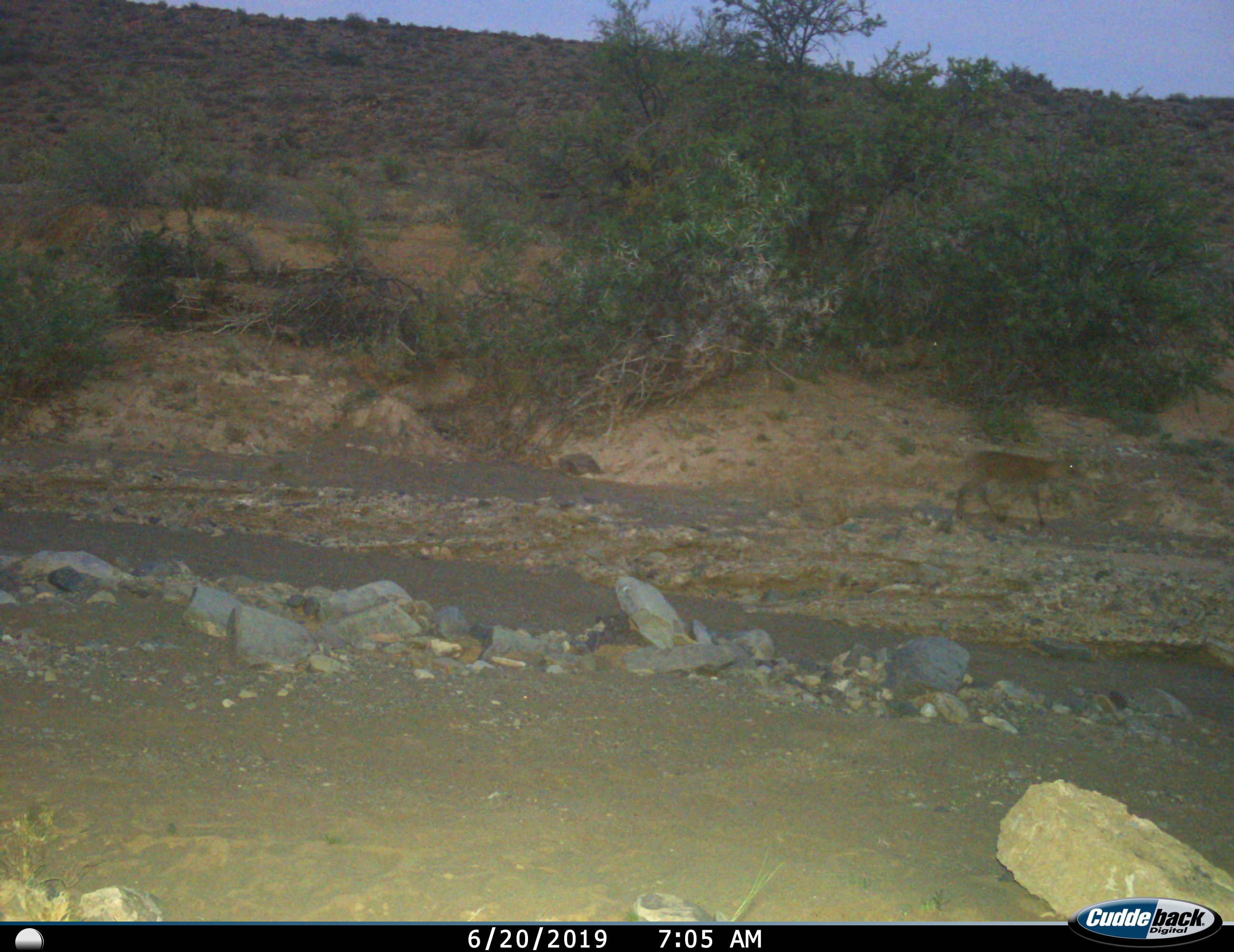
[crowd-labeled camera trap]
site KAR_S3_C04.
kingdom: Animalia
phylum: Chordata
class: Mammalia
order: Artiodactyla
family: Bovidae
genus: Sylvicapra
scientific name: Sylvicapra grimmia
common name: common duiker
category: duikercommongrey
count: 1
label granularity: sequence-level